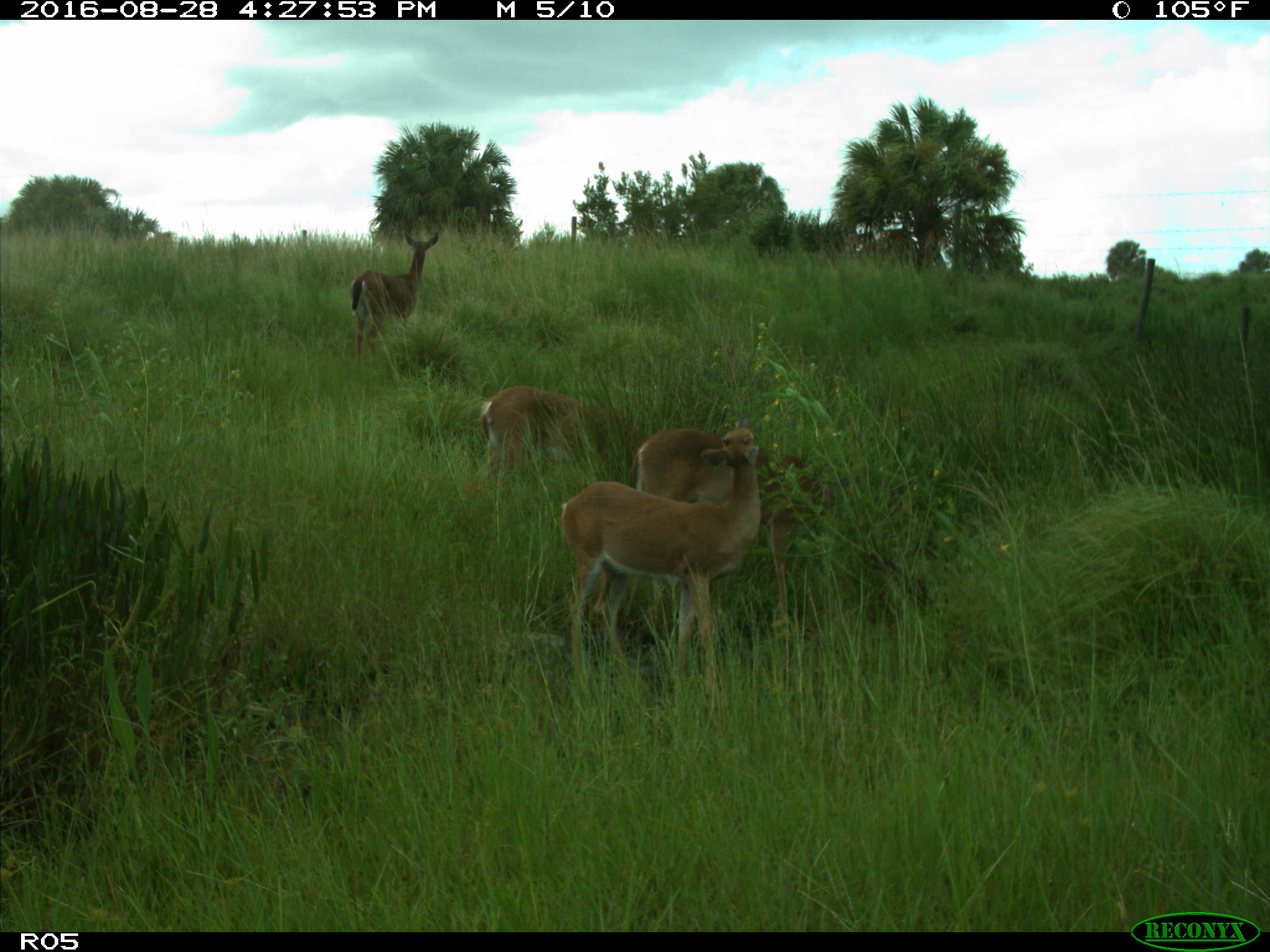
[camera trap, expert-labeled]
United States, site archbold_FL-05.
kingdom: Animalia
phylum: Chordata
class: Mammalia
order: Artiodactyla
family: Cervidae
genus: Odocoileus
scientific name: Odocoileus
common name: deer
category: unidentified deer